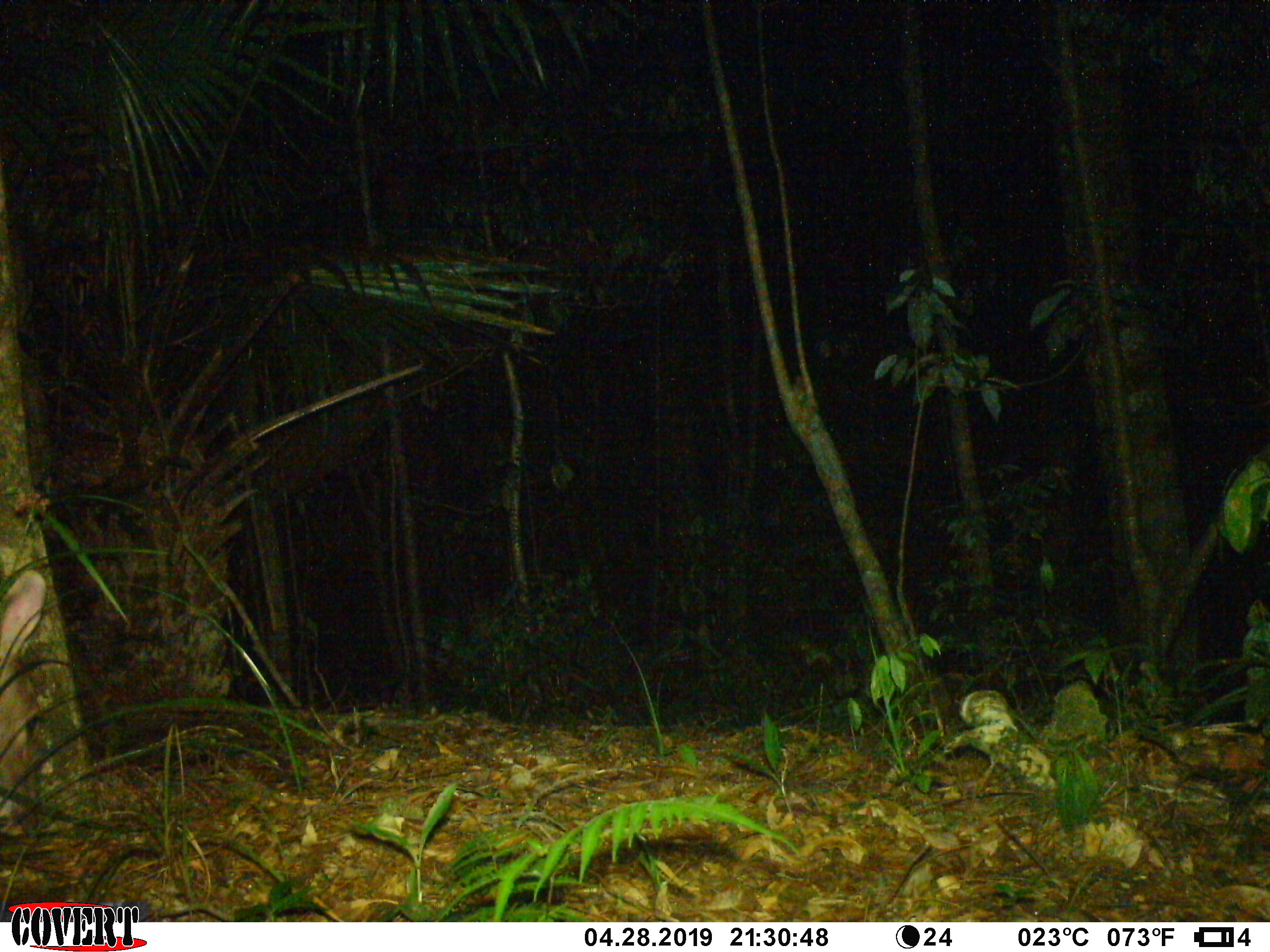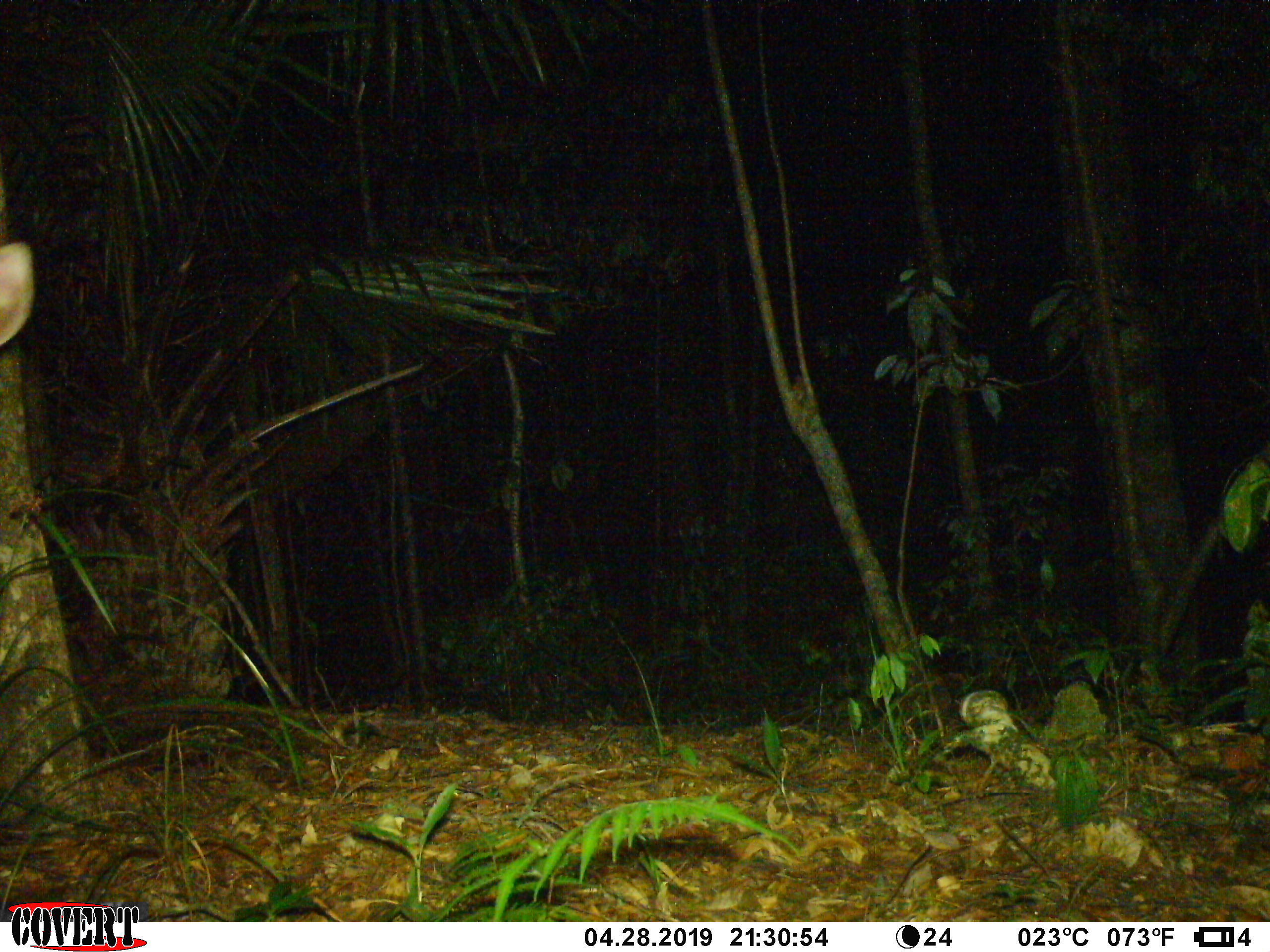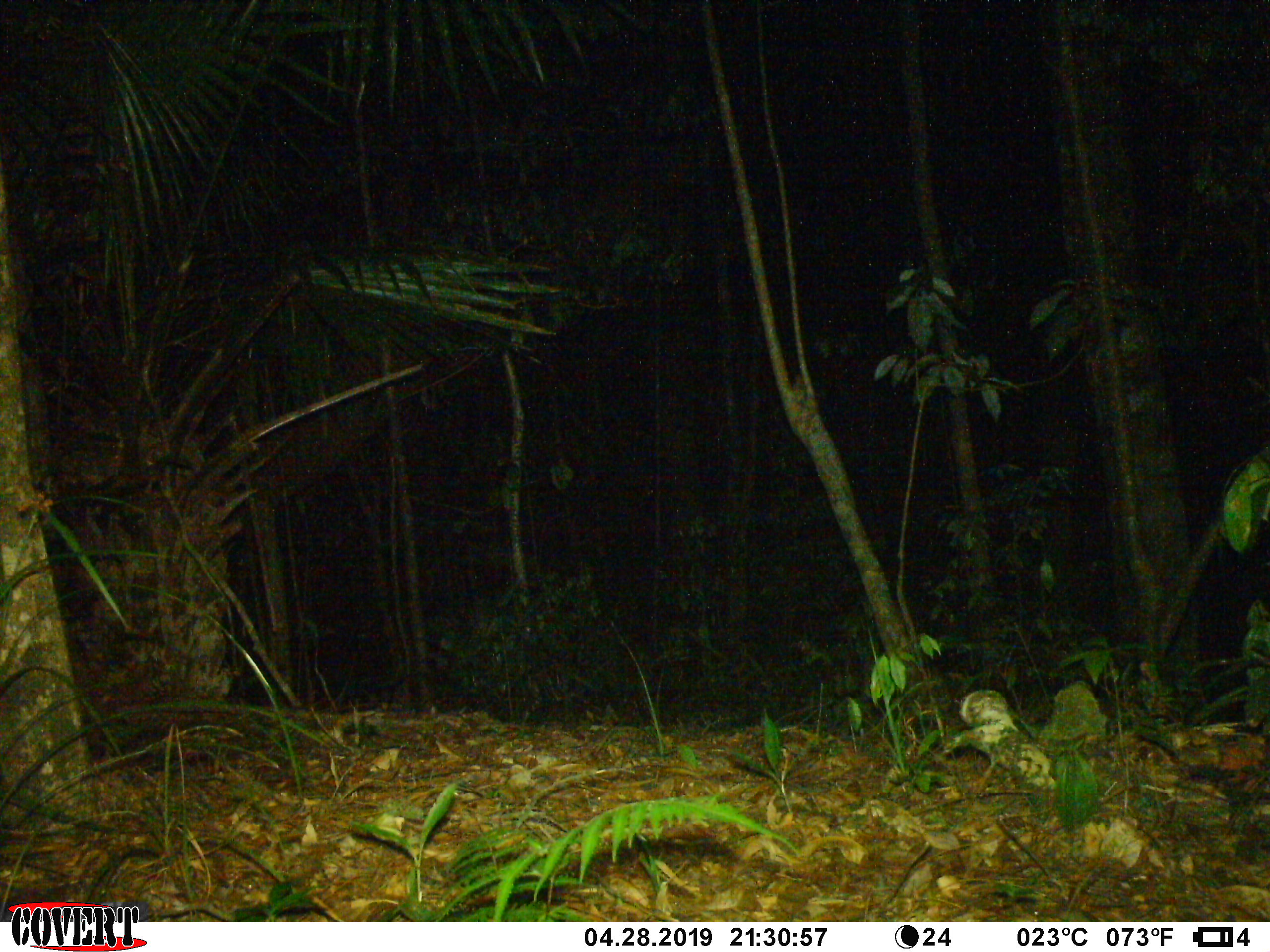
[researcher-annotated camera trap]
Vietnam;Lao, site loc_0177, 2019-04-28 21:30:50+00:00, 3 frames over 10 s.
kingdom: Animalia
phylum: Chordata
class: Mammalia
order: Artiodactyla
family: Cervidae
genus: Rusa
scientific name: Rusa unicolor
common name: sambar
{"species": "sambar (Rusa unicolor)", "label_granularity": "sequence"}